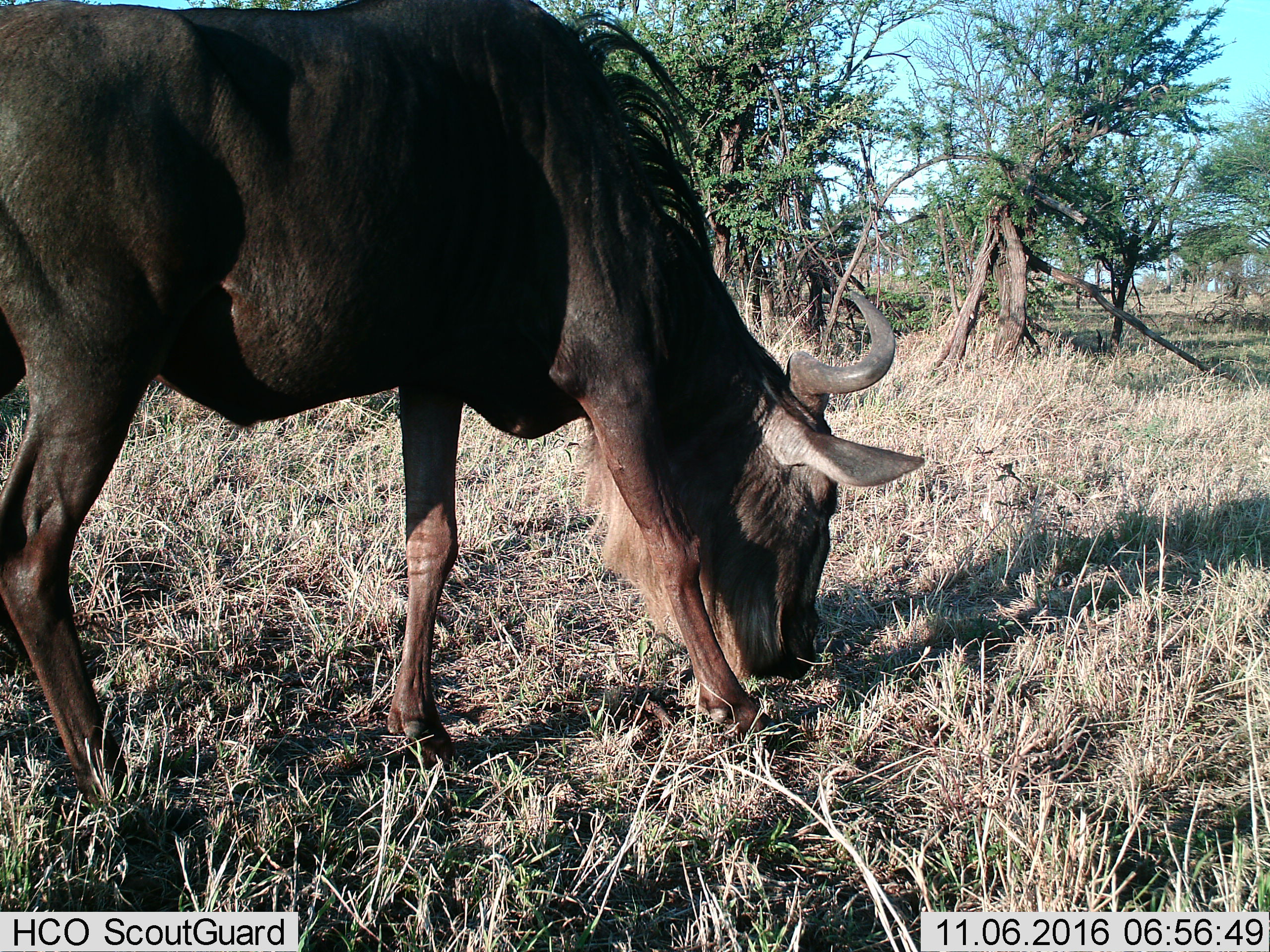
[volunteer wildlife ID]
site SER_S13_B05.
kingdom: Animalia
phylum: Chordata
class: Mammalia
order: Artiodactyla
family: Bovidae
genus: Connochaetes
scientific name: Connochaetes taurinus taurinus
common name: blue wildebeest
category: wildebeestblue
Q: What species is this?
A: Wildebeestblue (blue wildebeest) (Connochaetes taurinus taurinus).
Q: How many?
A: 1.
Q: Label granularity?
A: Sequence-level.